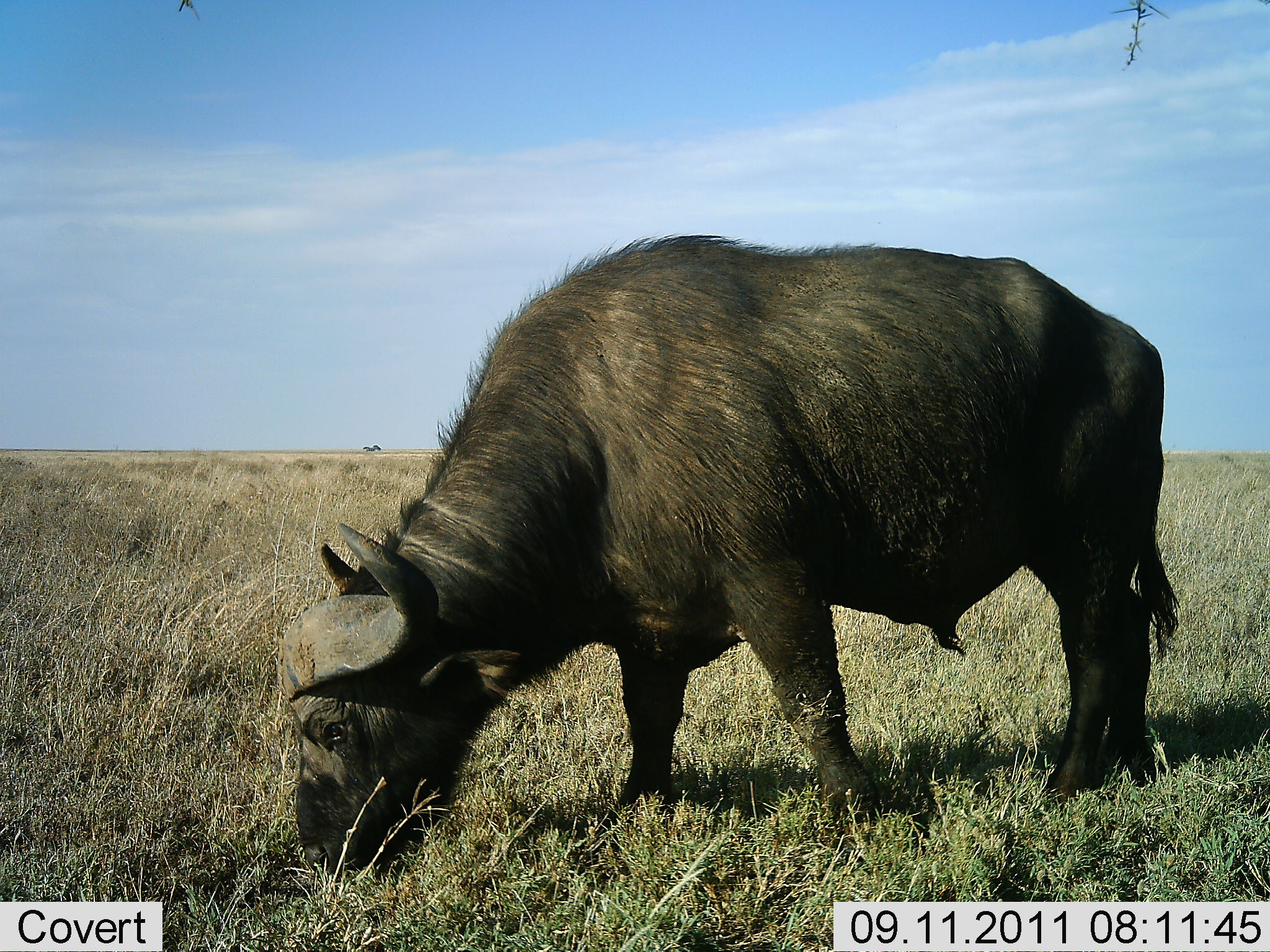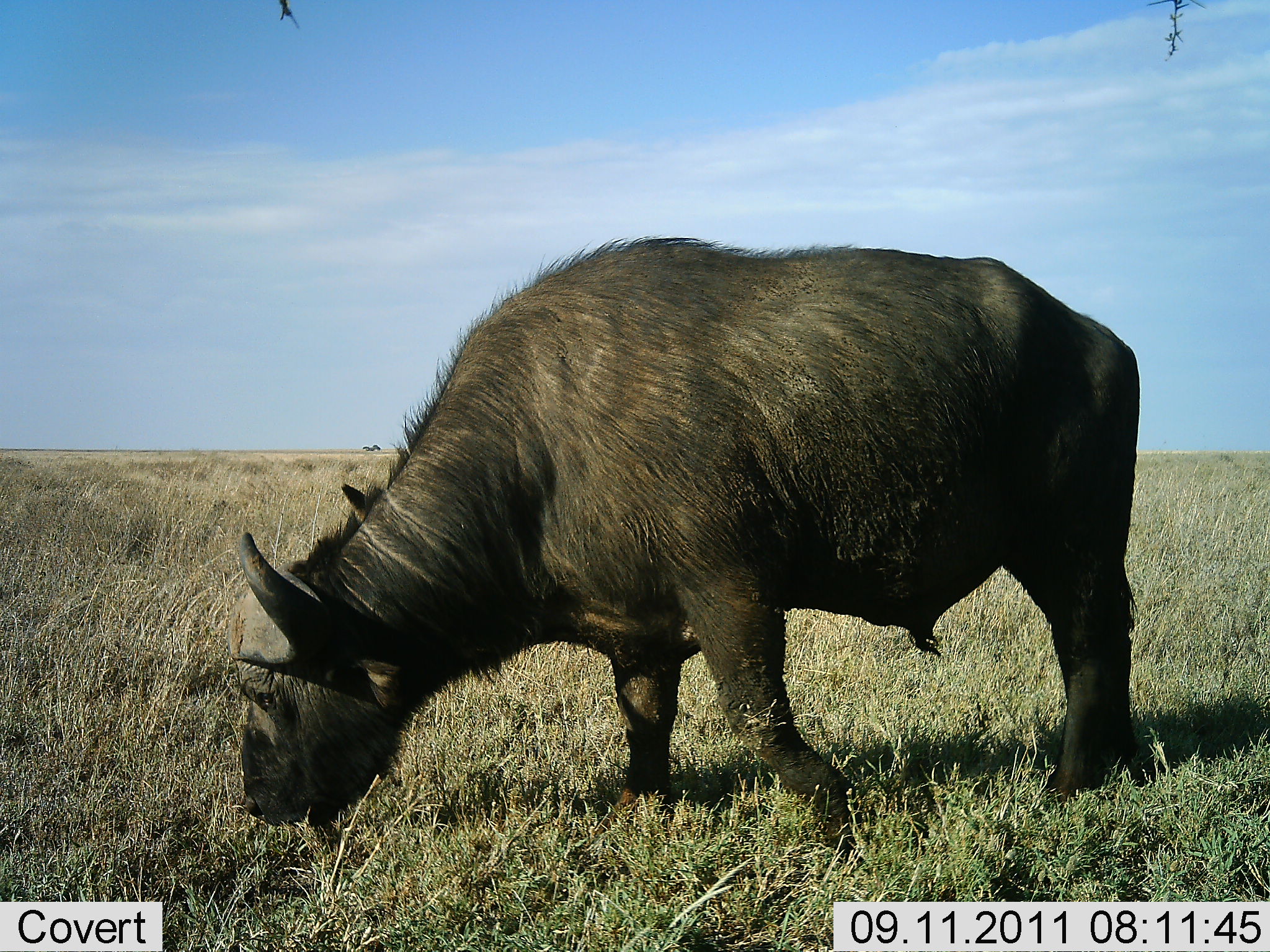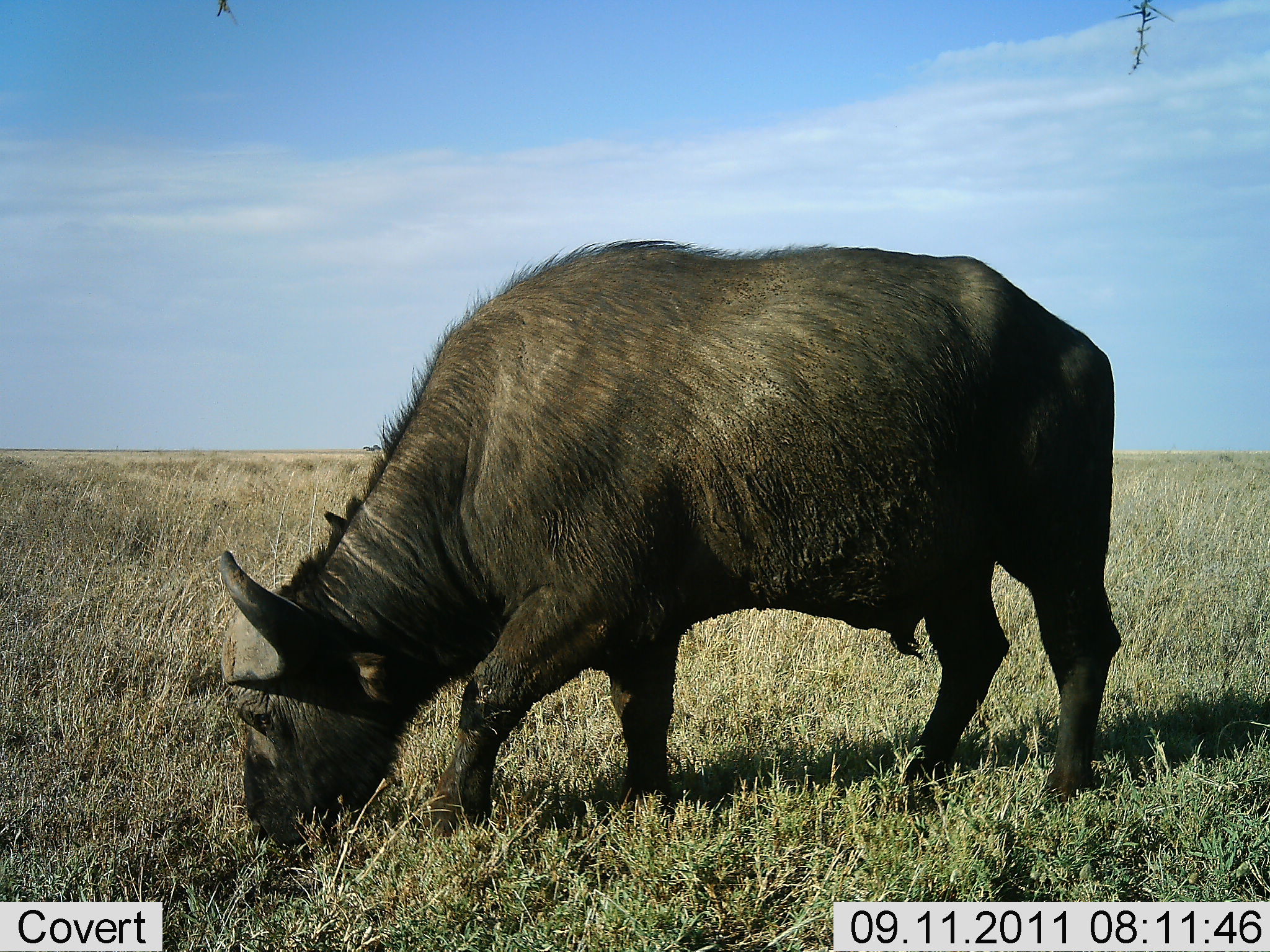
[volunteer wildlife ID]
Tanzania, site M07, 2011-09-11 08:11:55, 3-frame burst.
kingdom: Animalia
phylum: Chordata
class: Mammalia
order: Artiodactyla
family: Bovidae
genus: Syncerus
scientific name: Syncerus caffer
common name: cape buffalo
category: buffalo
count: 1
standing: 19%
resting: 0%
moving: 0%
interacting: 0%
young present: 0%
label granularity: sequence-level